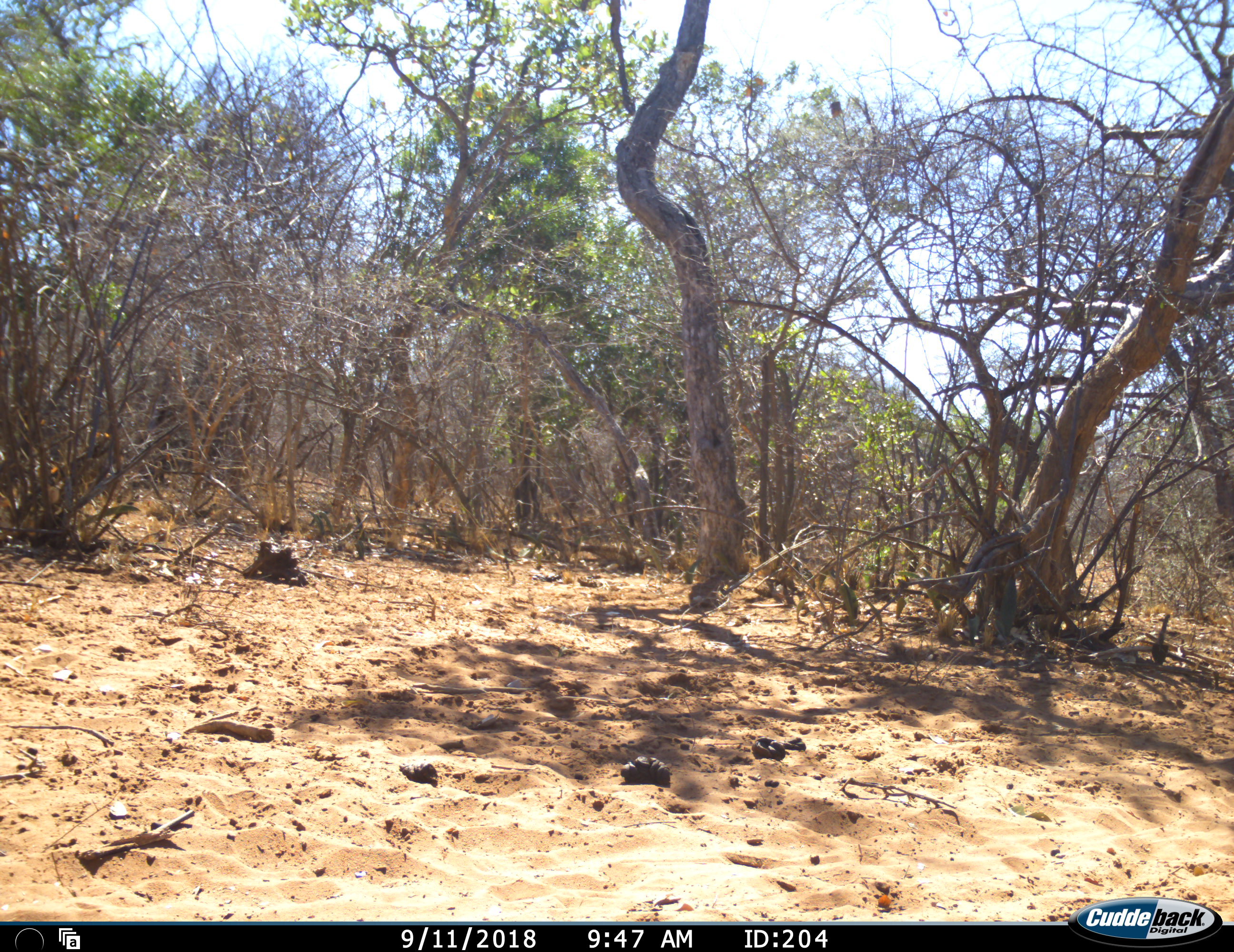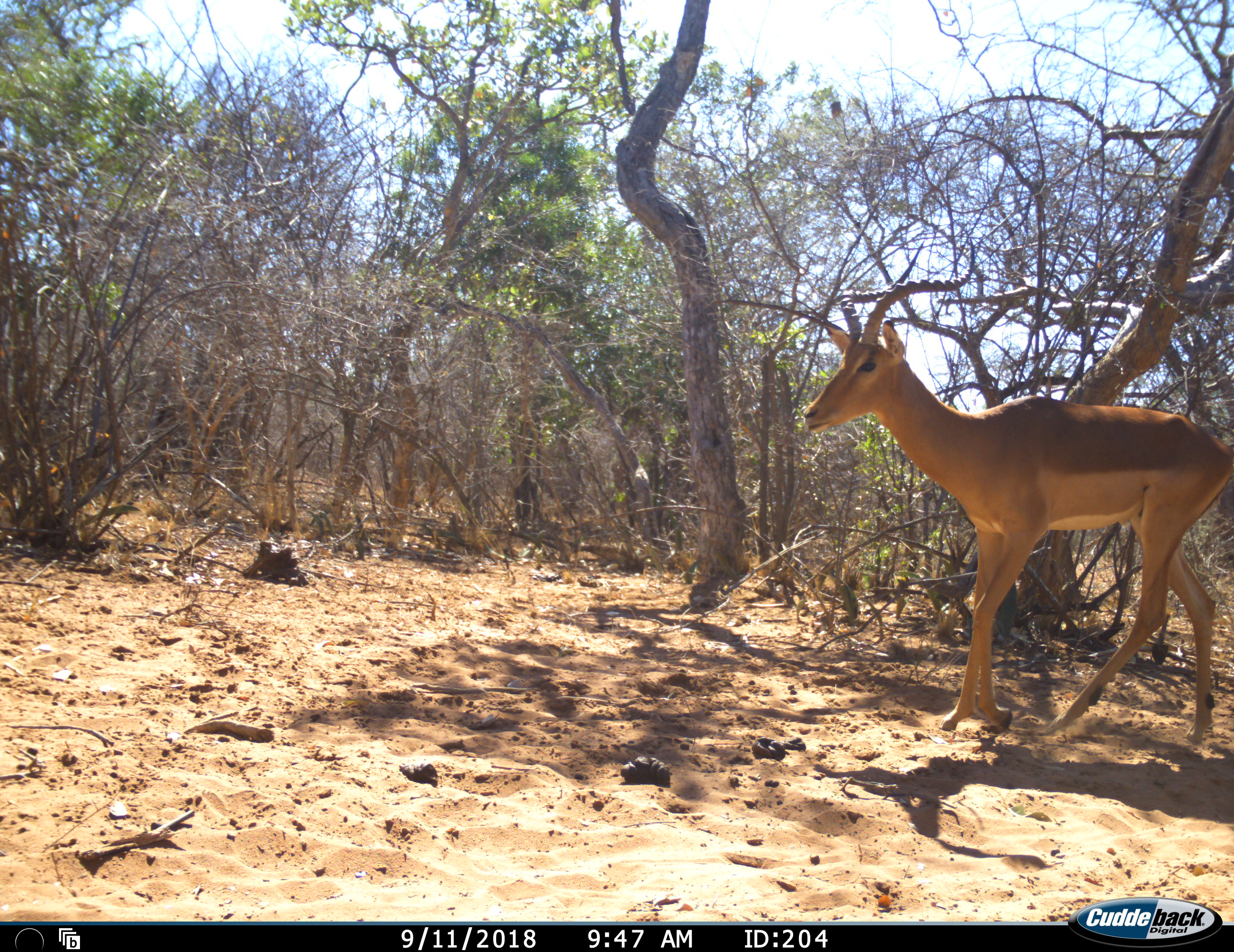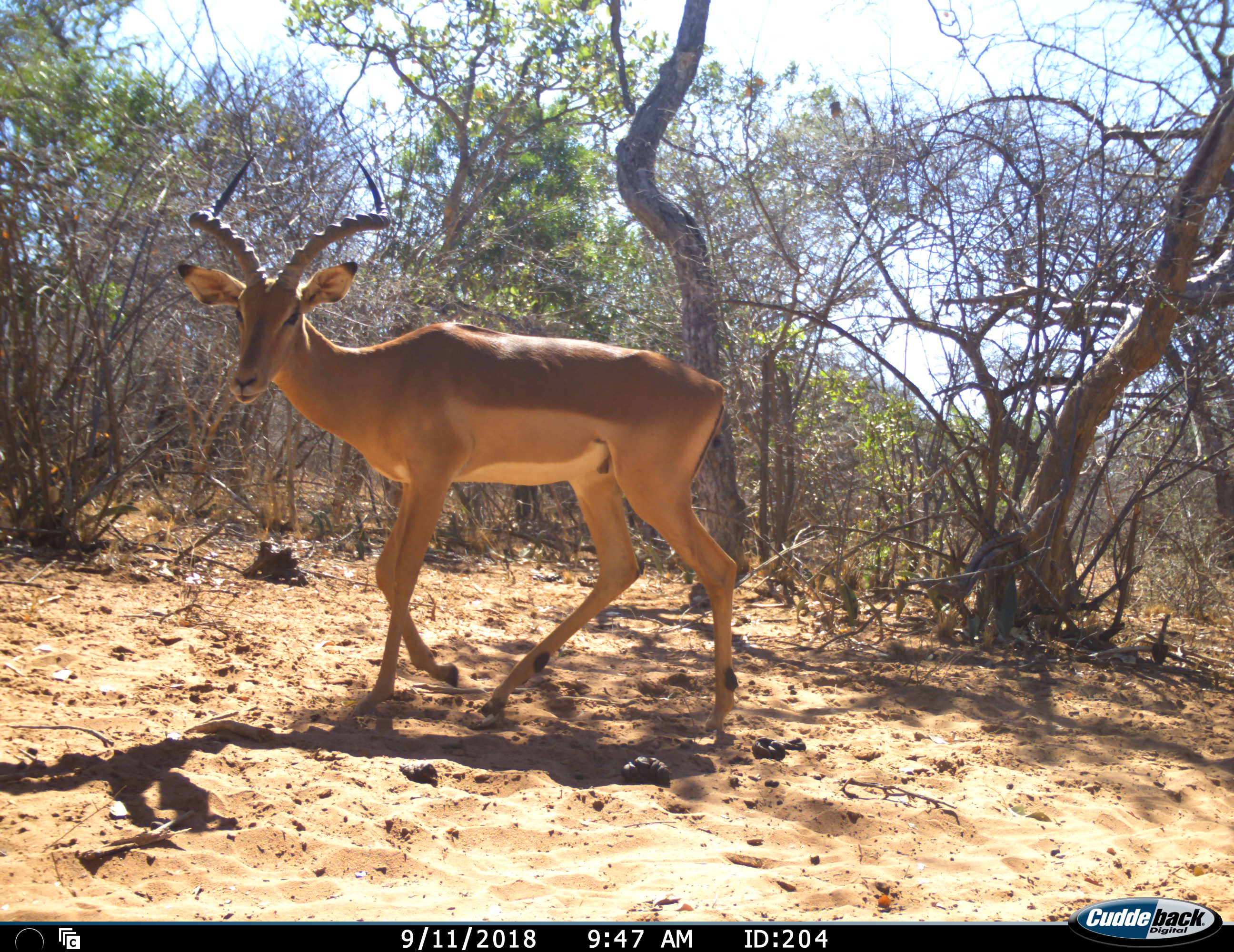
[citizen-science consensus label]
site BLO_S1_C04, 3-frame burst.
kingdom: Animalia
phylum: Chordata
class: Mammalia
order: Artiodactyla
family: Bovidae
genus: Aepyceros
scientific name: Aepyceros melampus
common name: impala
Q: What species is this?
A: Impala (Aepyceros melampus).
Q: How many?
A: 1.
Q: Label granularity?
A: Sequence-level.